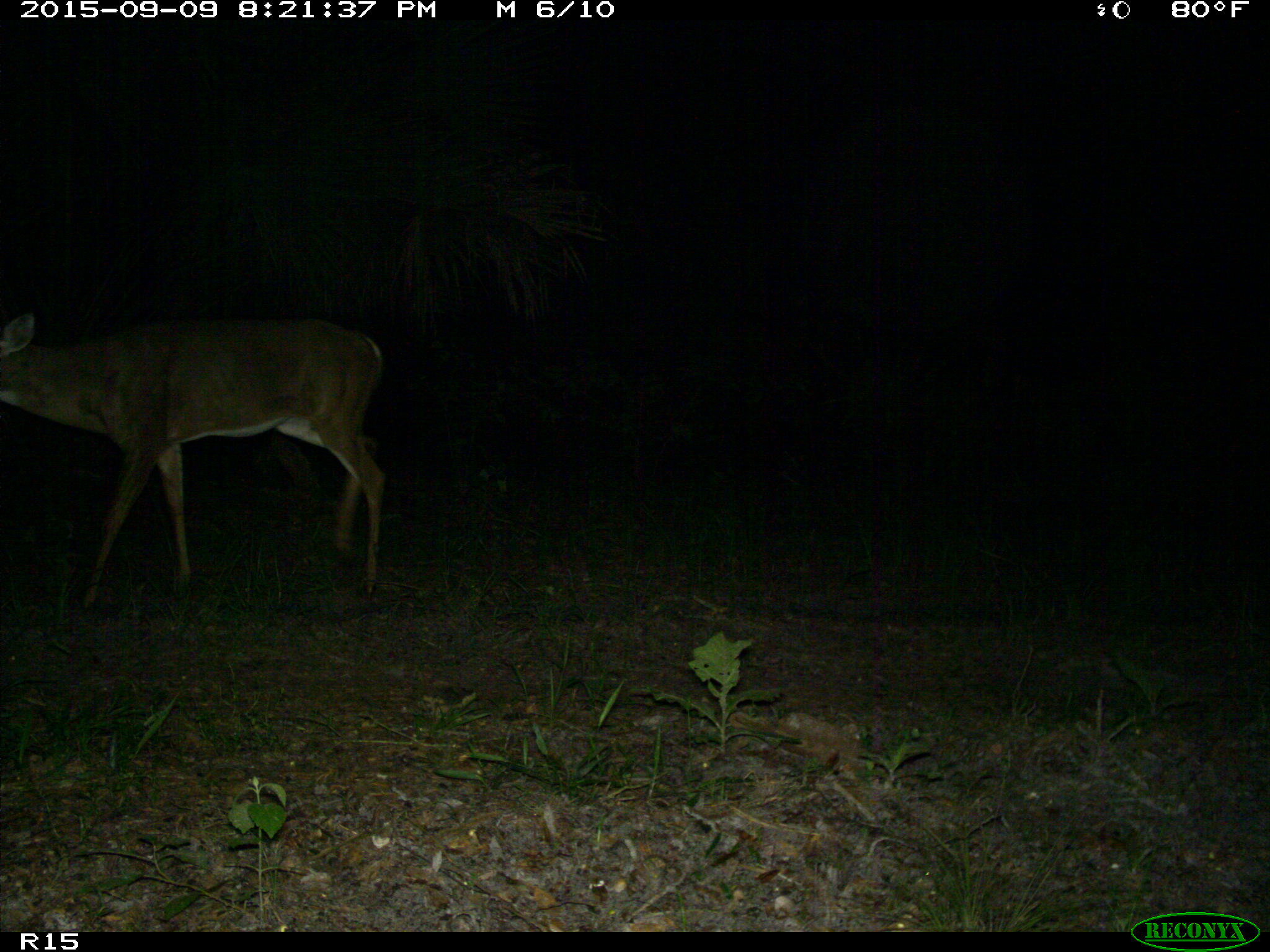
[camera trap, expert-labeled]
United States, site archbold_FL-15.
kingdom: Animalia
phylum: Chordata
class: Mammalia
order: Artiodactyla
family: Cervidae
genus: Odocoileus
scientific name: Odocoileus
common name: deer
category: unidentified deer